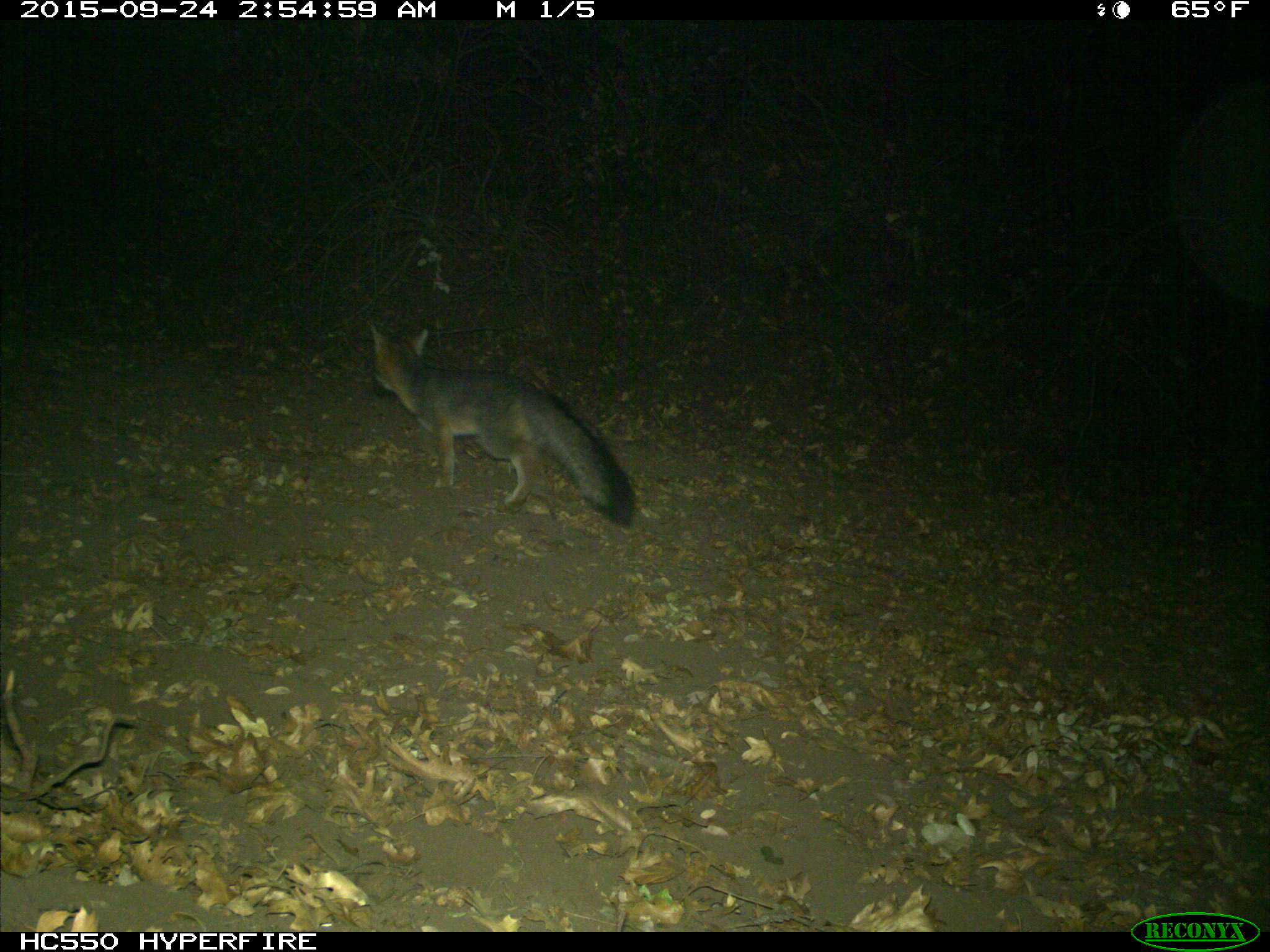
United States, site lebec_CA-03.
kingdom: Animalia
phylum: Chordata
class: Mammalia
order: Carnivora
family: Canidae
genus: Urocyon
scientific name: Urocyon cinereoargenteus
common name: gray fox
Urocyon cinereoargenteus (gray fox).